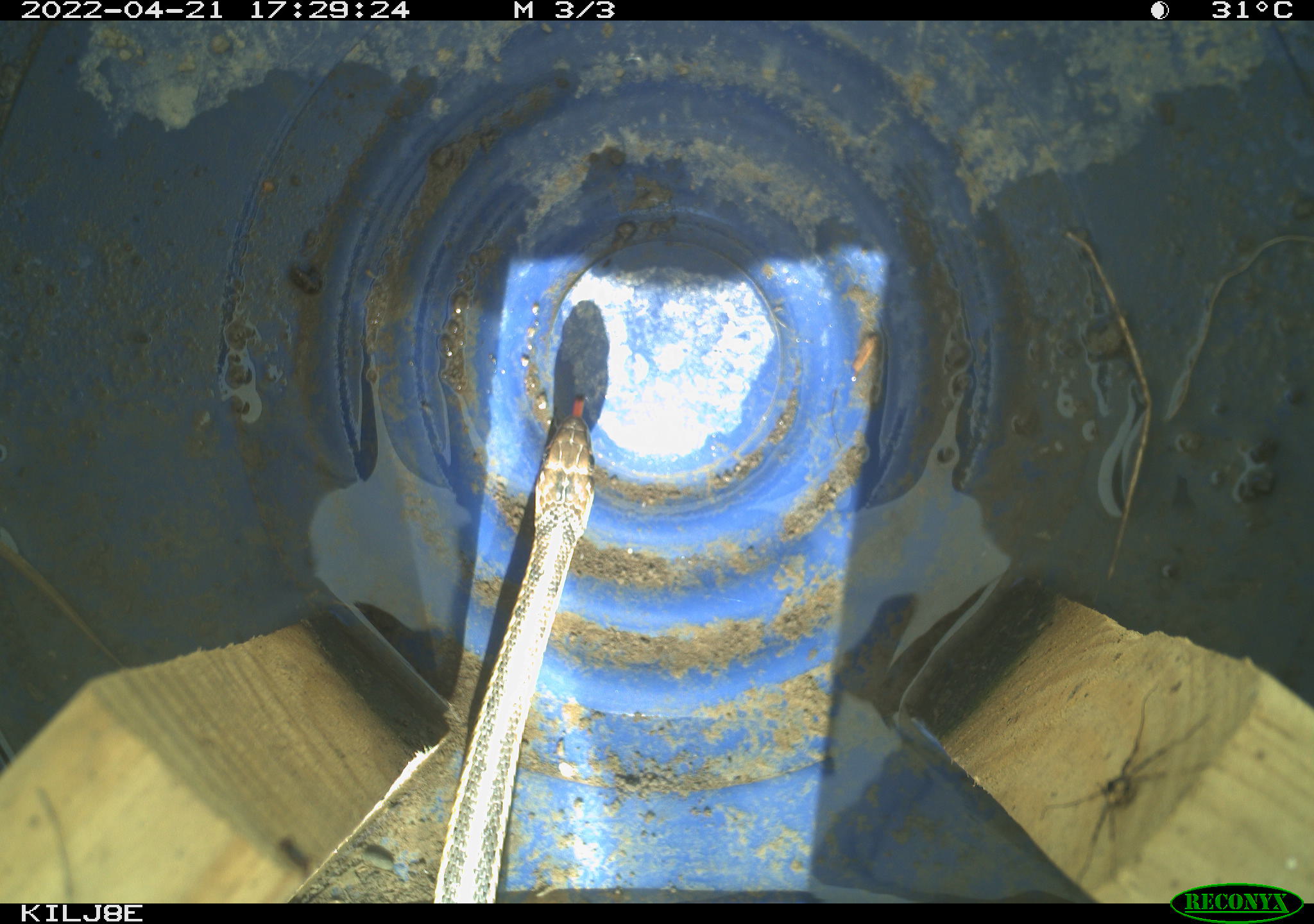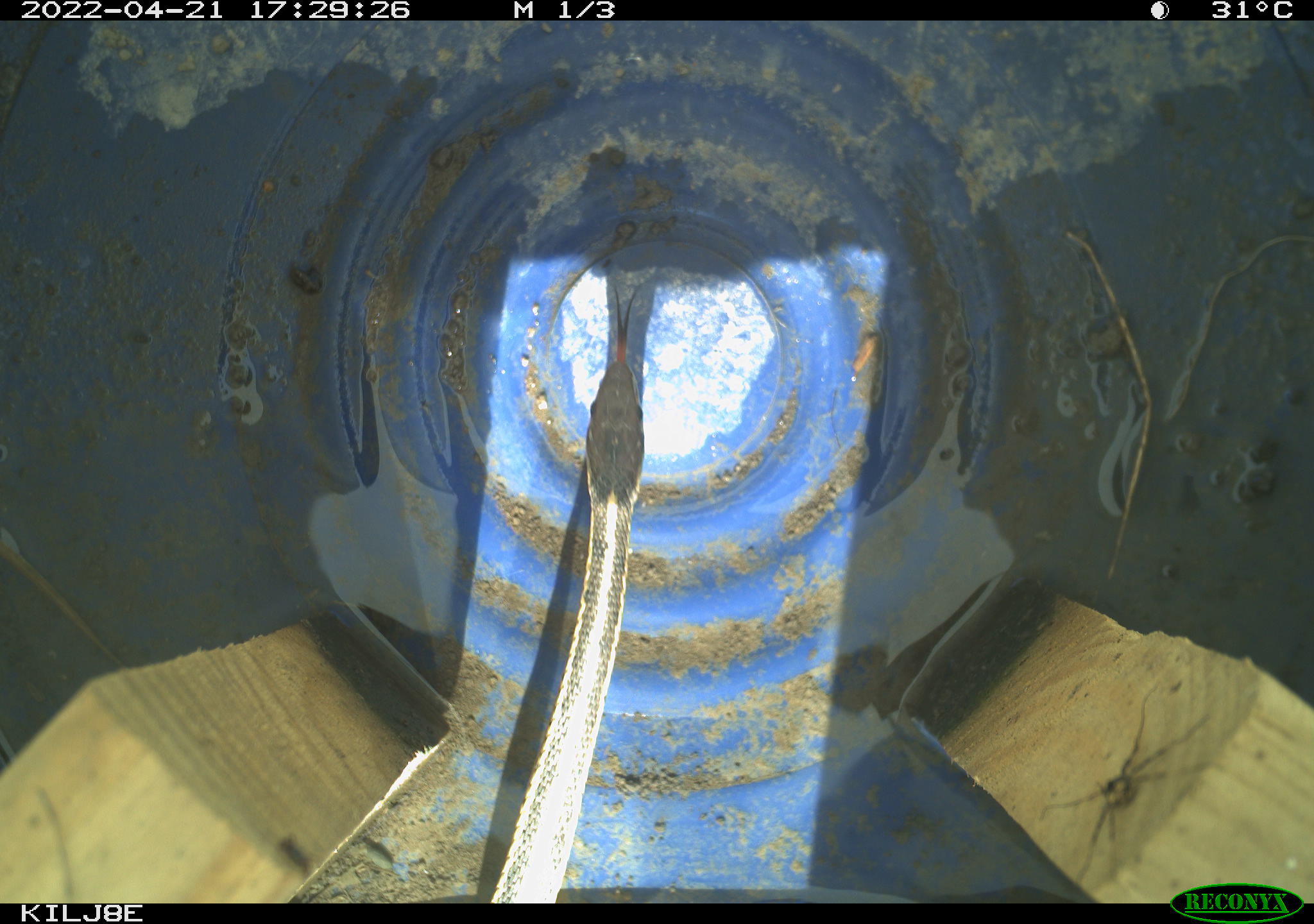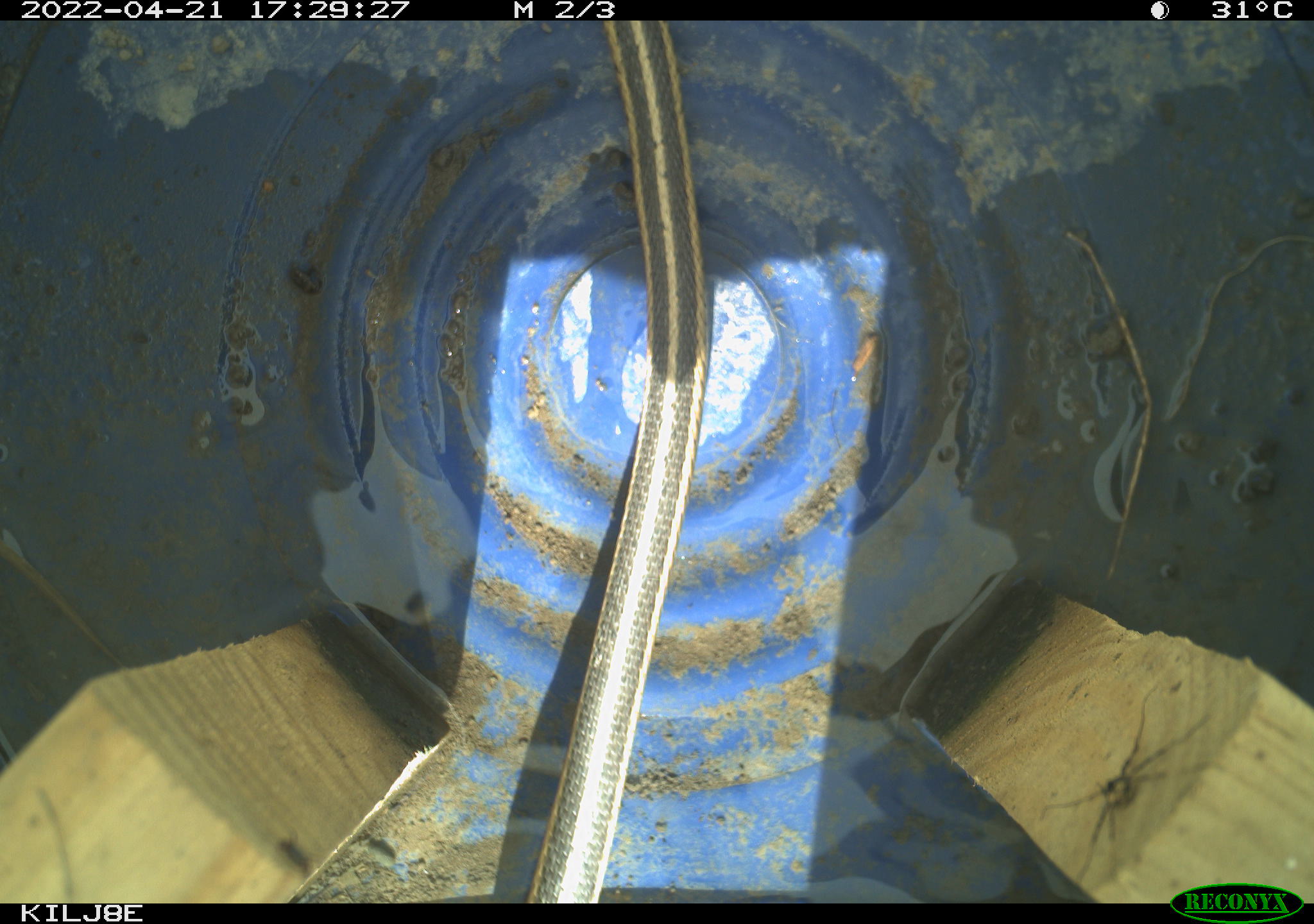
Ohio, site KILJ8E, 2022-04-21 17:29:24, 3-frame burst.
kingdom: Animalia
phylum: Chordata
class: Reptilia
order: Squamata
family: Colubridae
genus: Thamnophis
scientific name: Thamnophis sirtalis sirtalis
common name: eastern gartersnake